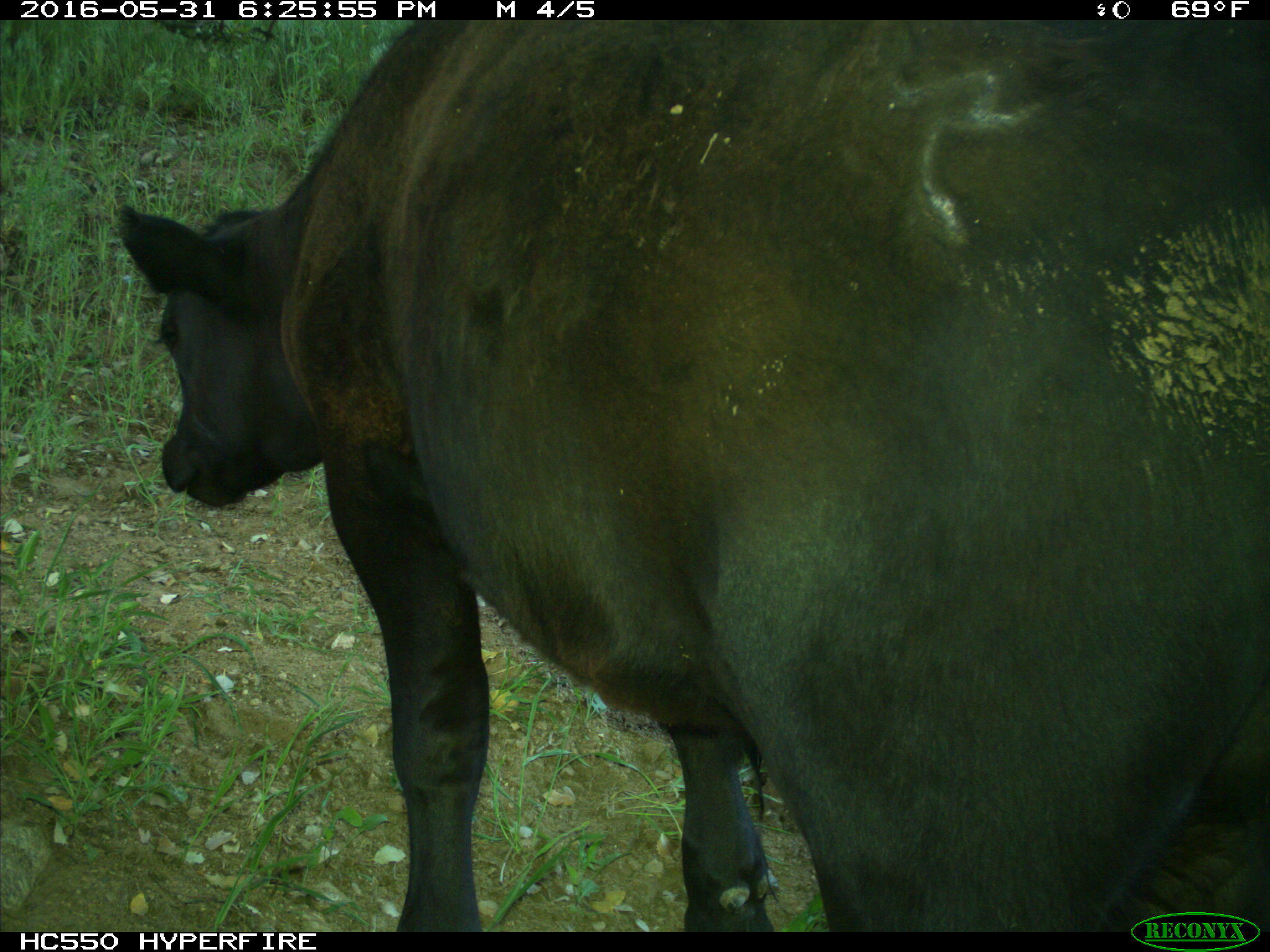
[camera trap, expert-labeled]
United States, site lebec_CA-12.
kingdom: Animalia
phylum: Chordata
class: Mammalia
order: Artiodactyla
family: Bovidae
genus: Bos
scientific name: Bos taurus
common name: domestic cow